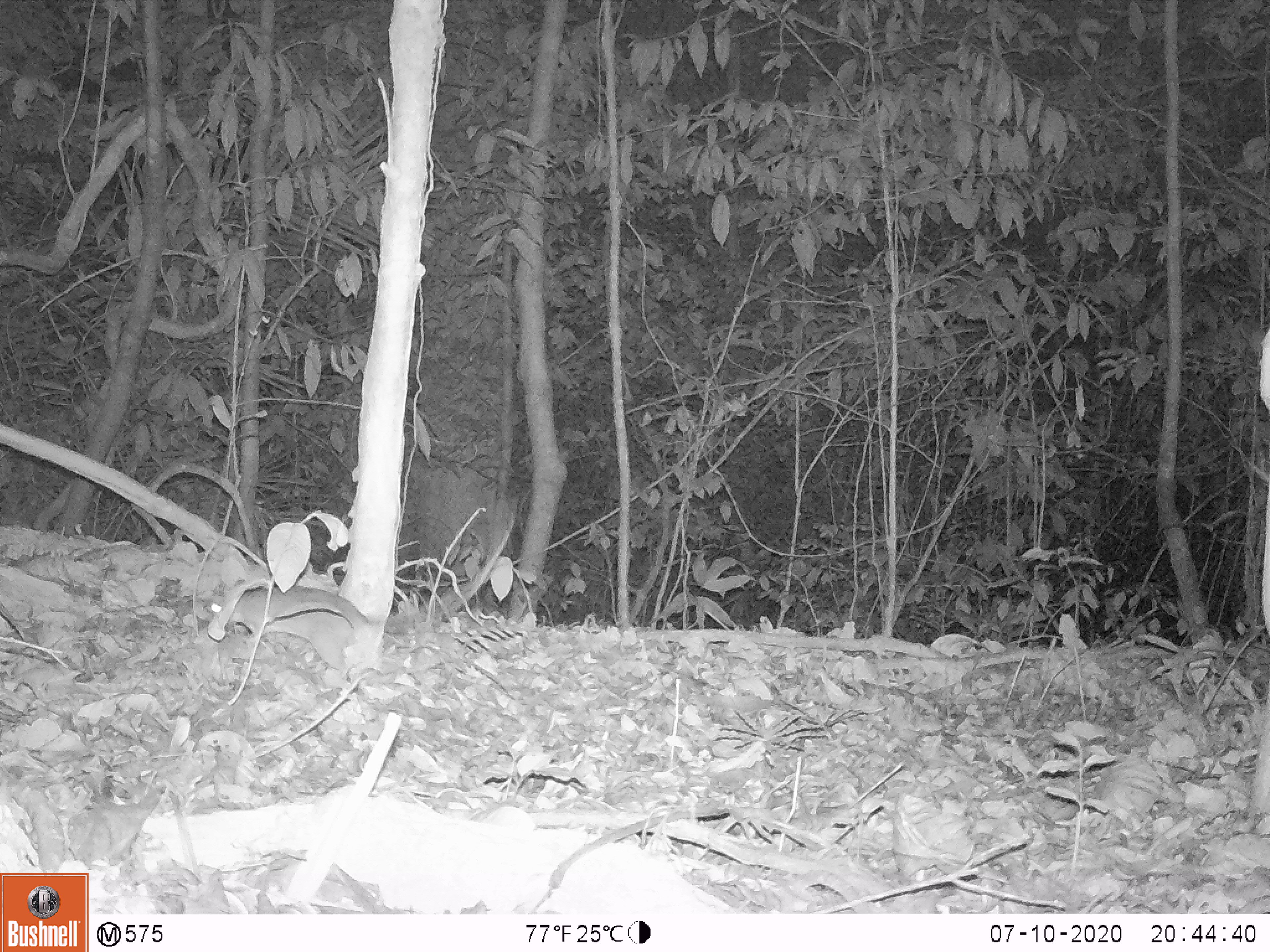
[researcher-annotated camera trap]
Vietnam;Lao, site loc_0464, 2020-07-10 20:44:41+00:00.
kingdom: Animalia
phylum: Chordata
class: Mammalia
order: Rodentia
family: Muridae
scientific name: Muridae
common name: old-world mice and rats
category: unidentified murid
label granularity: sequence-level